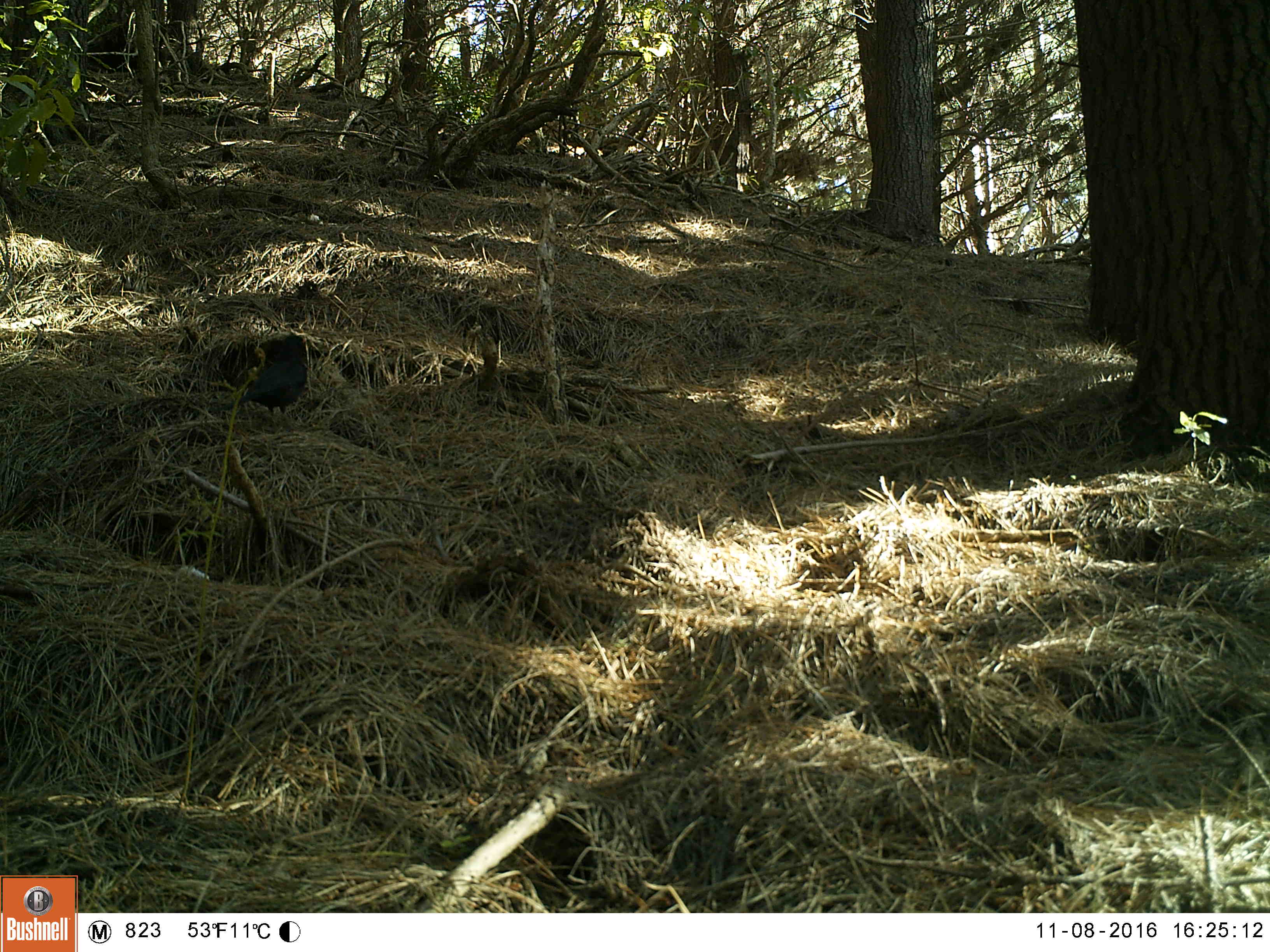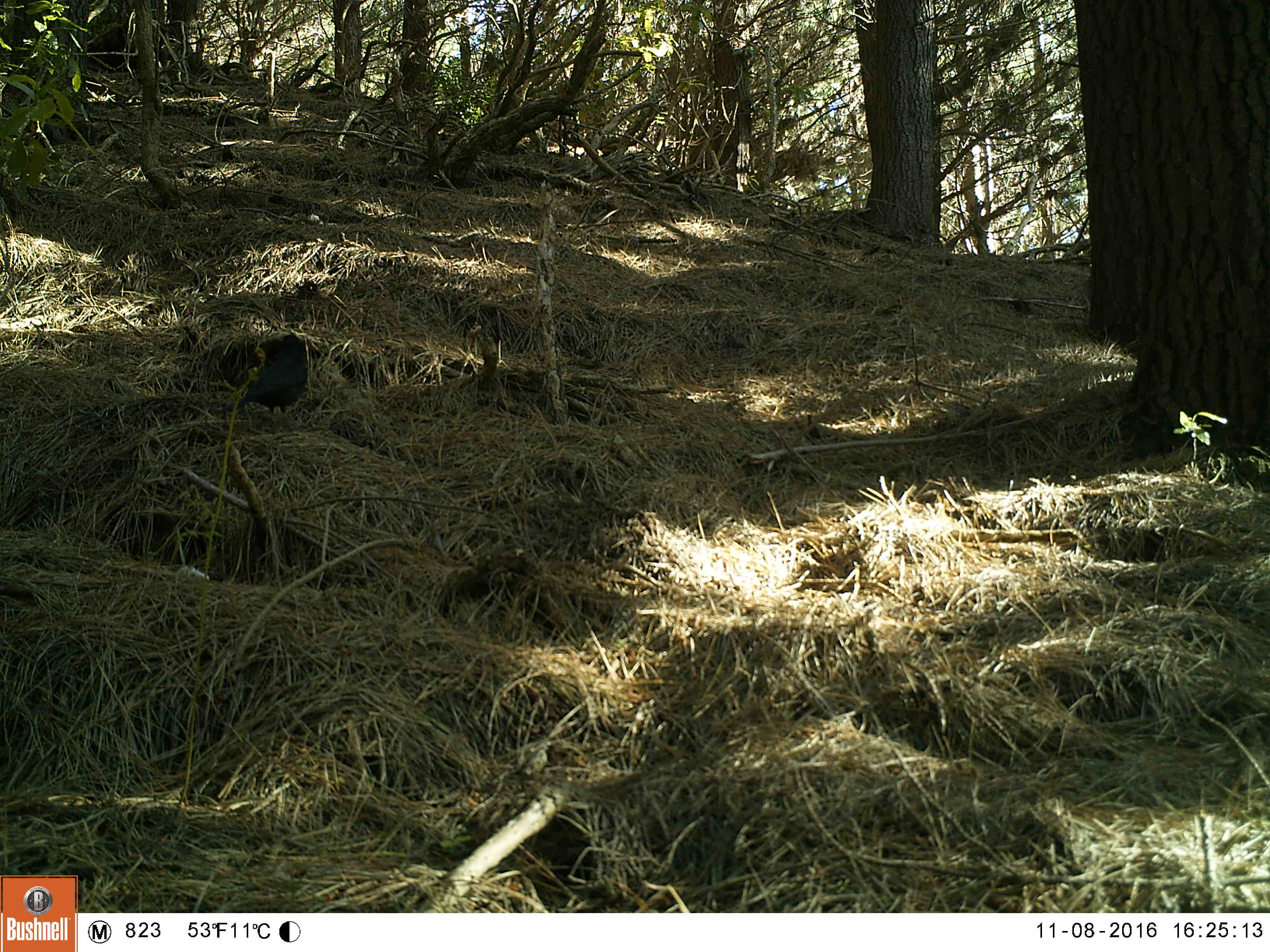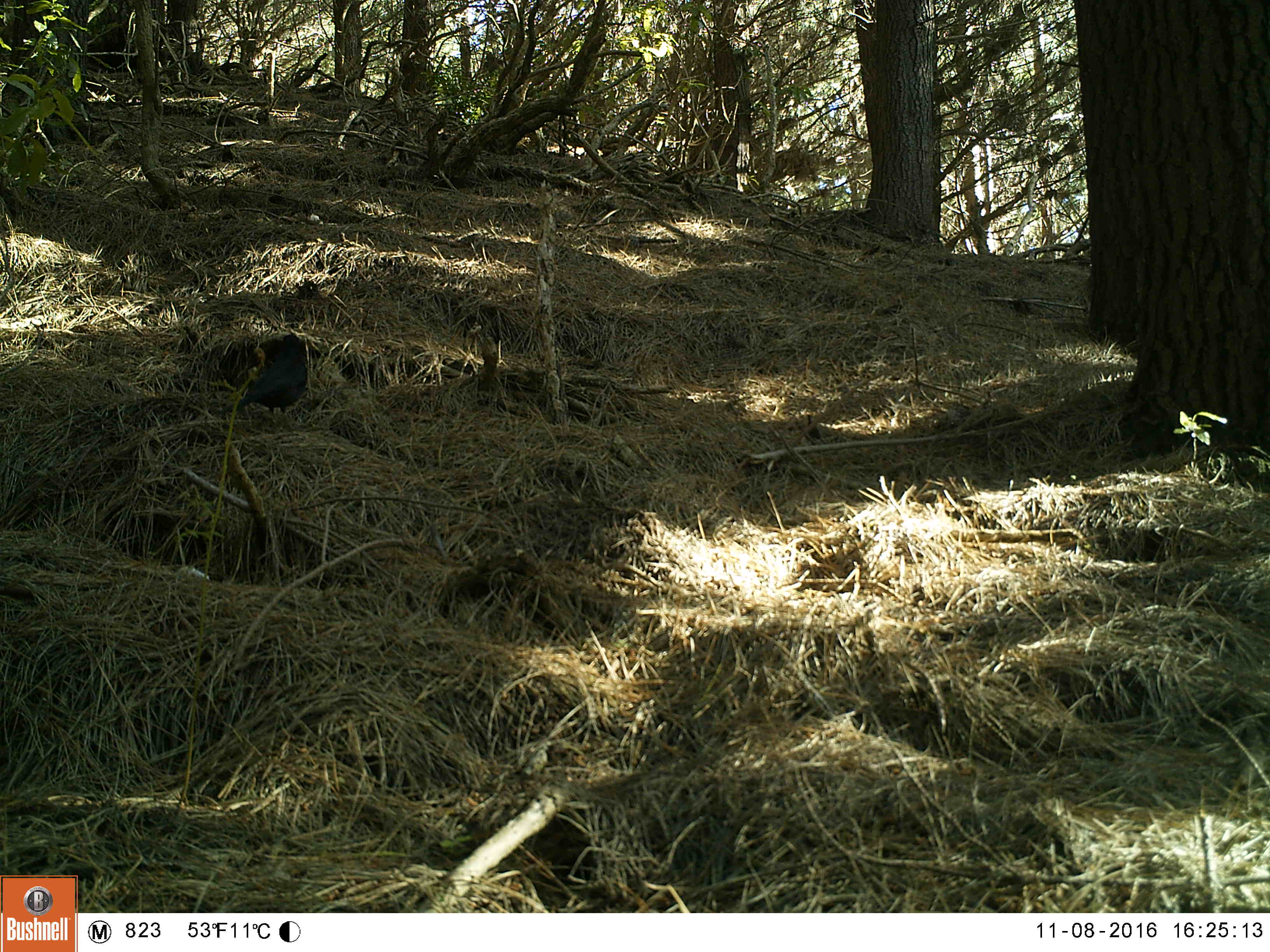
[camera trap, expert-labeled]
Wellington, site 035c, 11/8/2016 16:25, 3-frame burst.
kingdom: Animalia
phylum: Chordata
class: Aves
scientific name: Aves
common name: bird